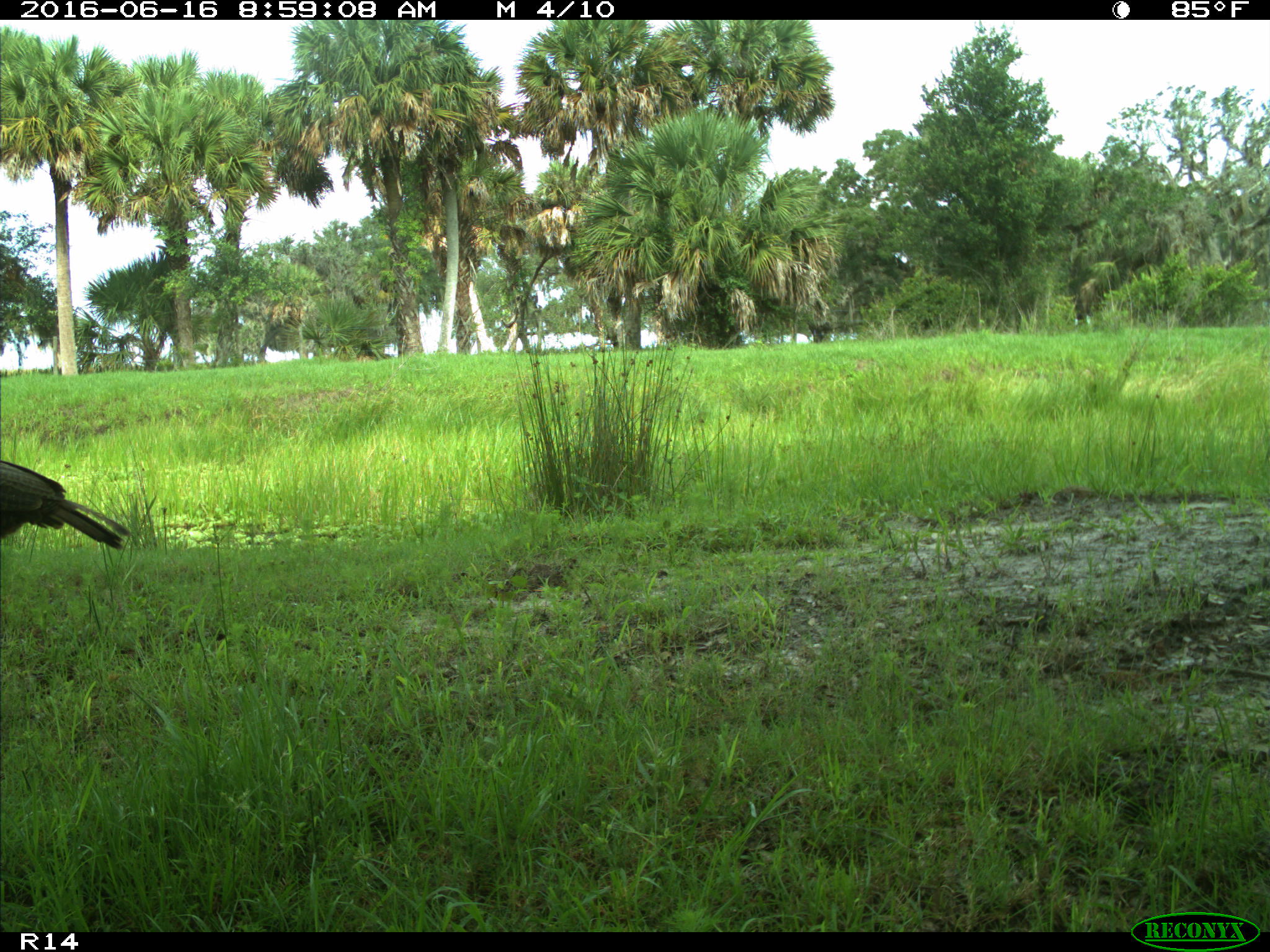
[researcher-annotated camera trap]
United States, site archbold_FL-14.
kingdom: Animalia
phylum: Chordata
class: Aves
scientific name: Aves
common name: birds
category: unidentified bird